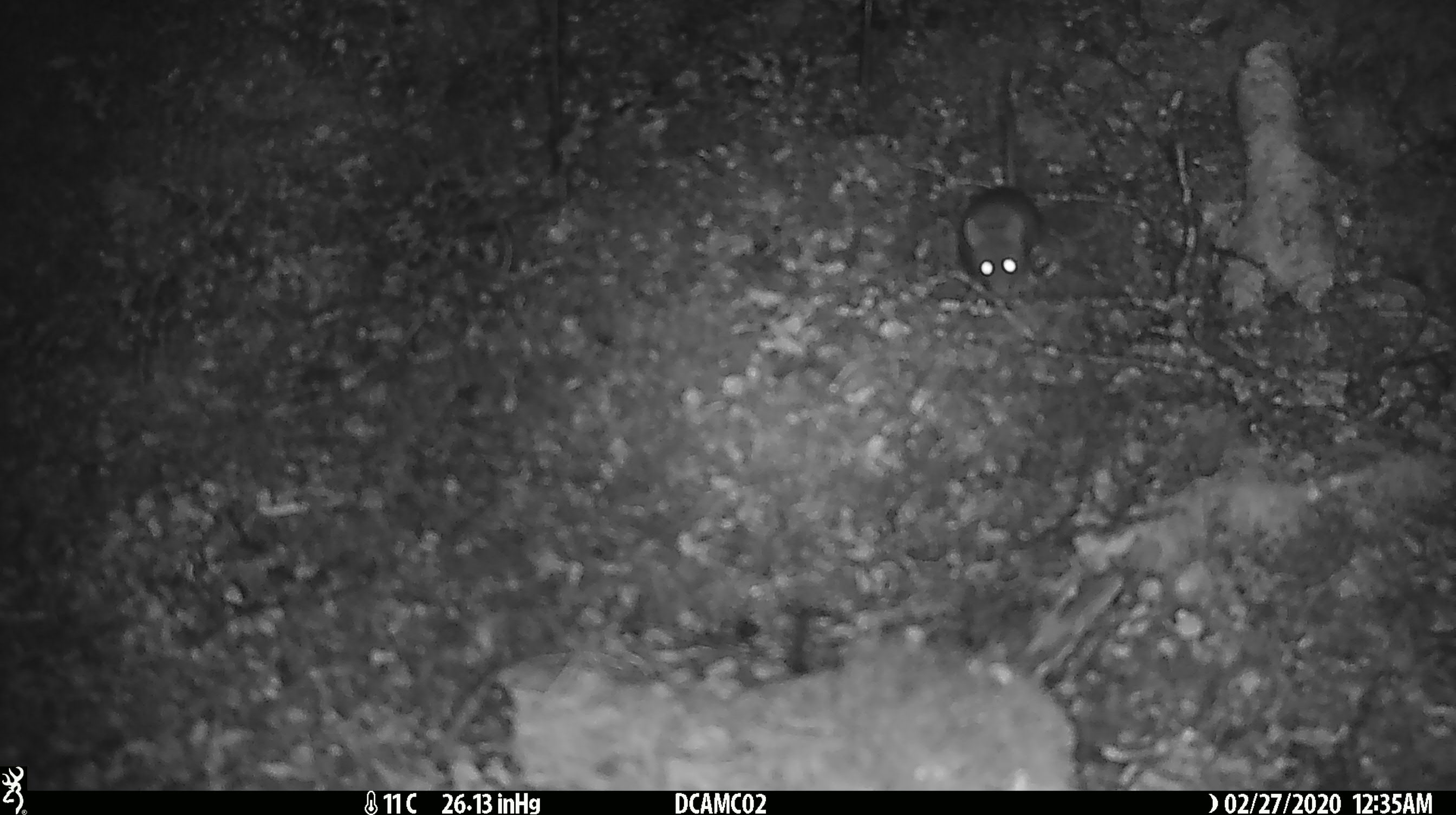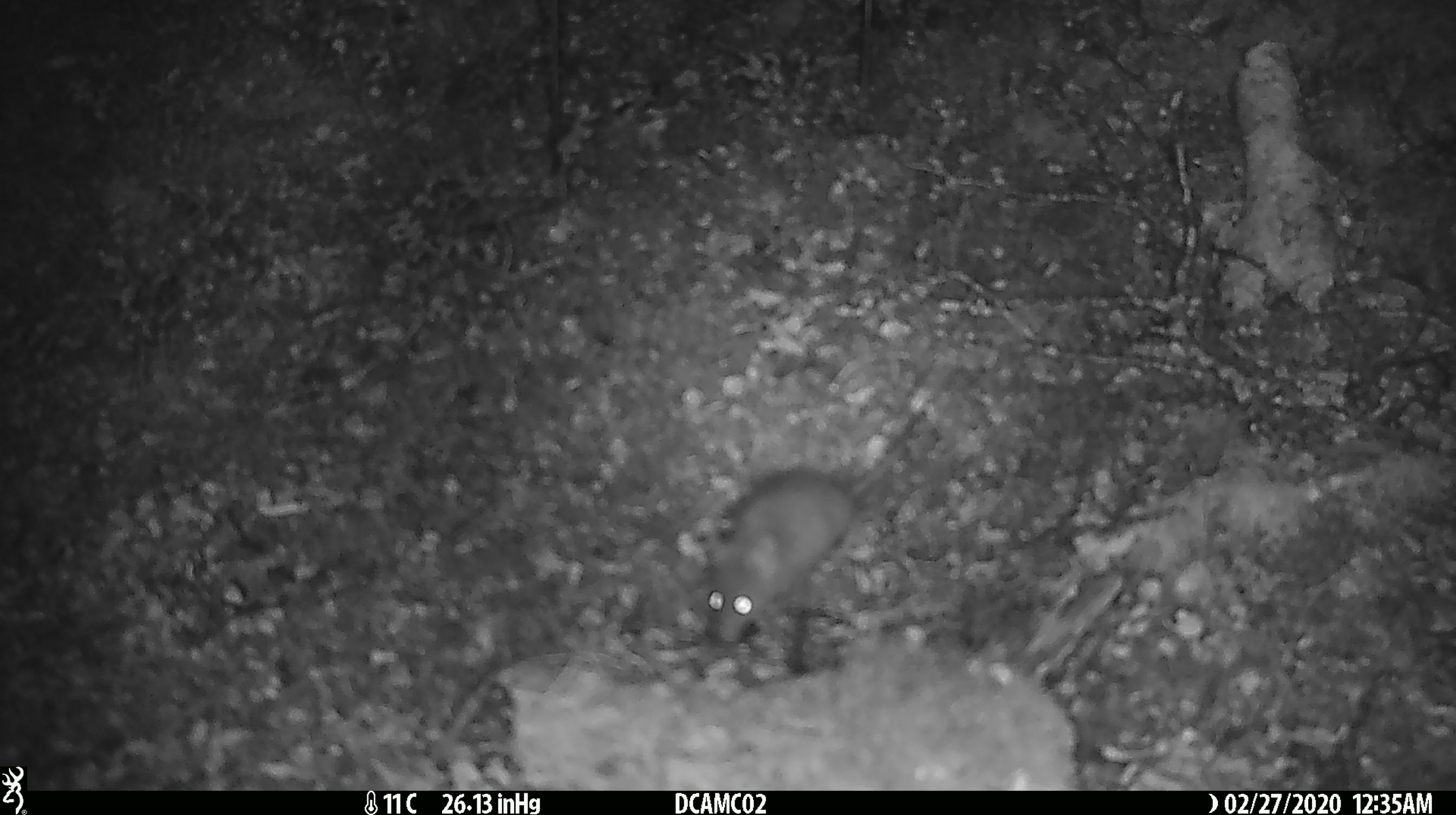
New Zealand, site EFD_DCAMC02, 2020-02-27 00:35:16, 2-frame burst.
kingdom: Animalia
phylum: Chordata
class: Mammalia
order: Rodentia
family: Muridae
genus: Mus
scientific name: Mus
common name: mouse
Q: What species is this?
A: Mouse (Mus).